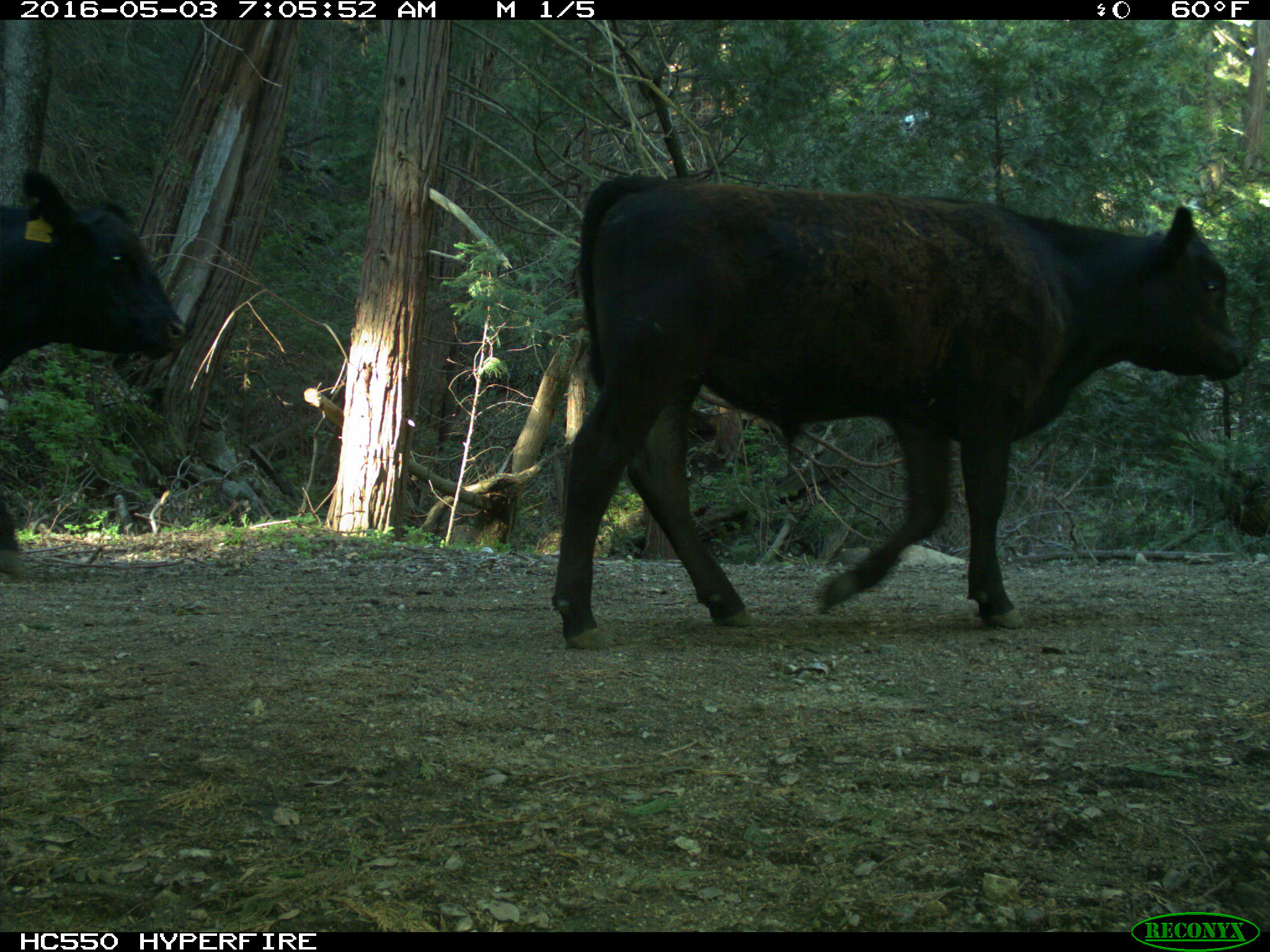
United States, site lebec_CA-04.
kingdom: Animalia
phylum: Chordata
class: Mammalia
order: Artiodactyla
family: Bovidae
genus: Bos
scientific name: Bos taurus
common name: domestic cow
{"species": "Bos taurus (domestic cow)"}